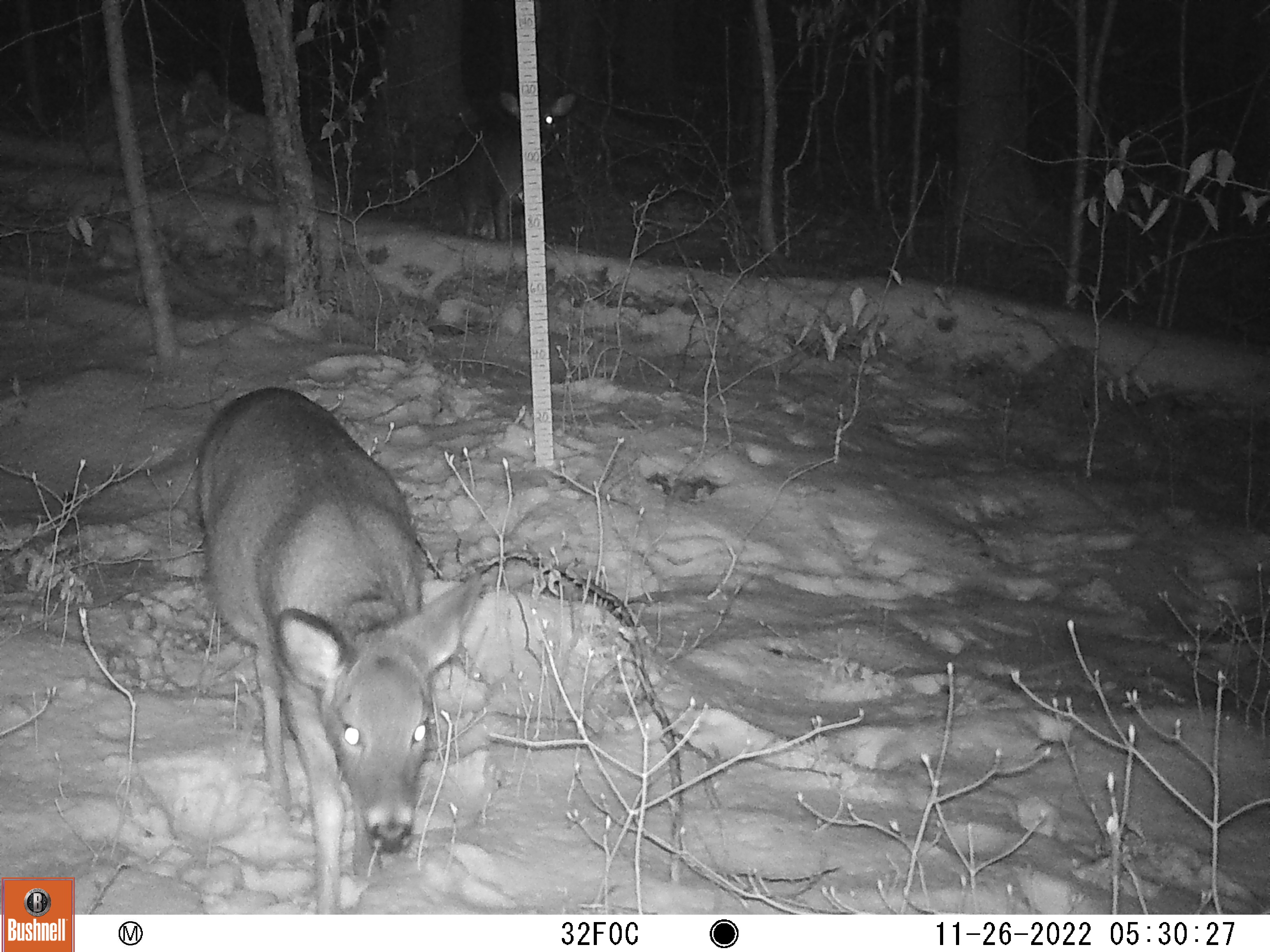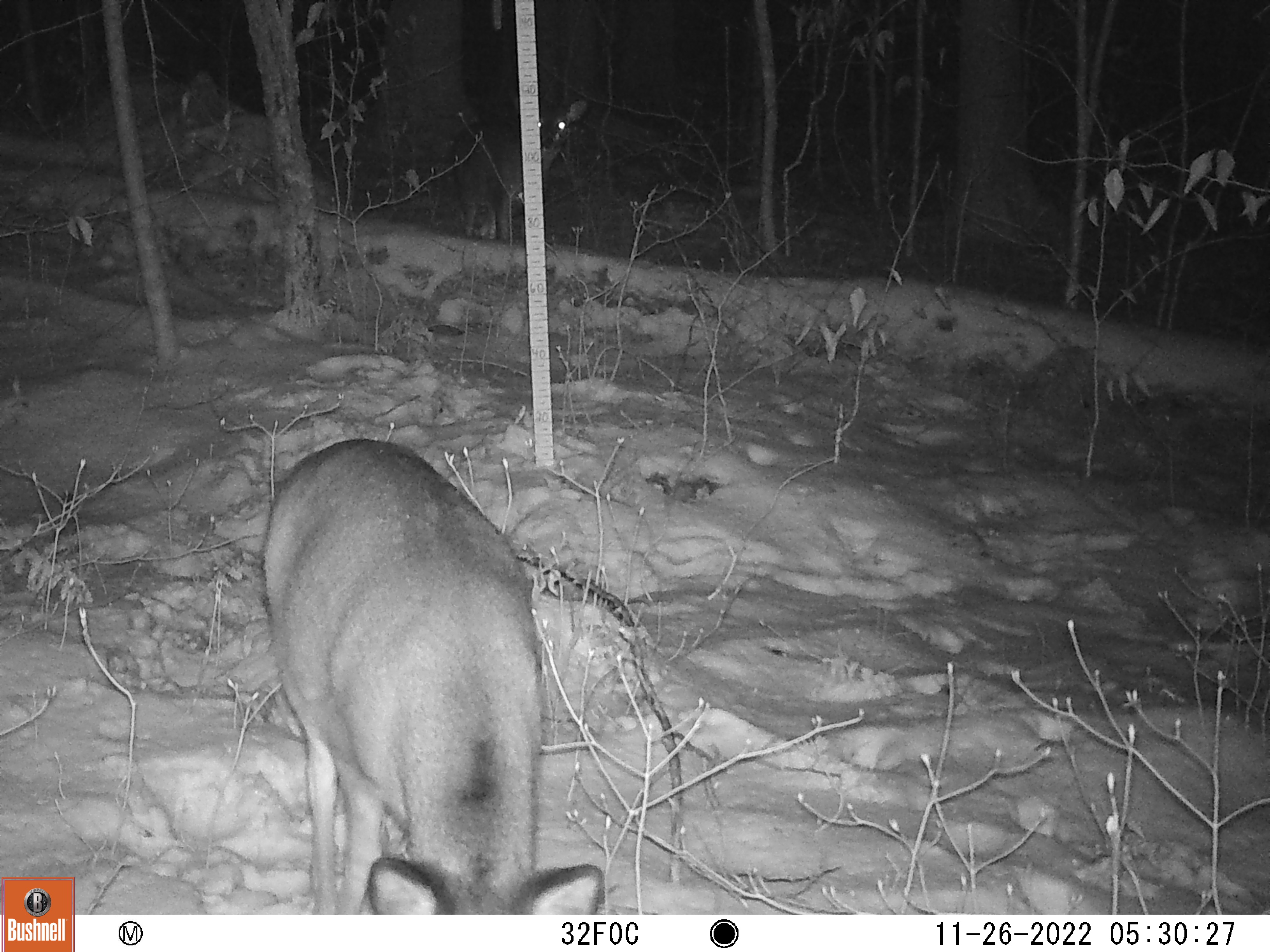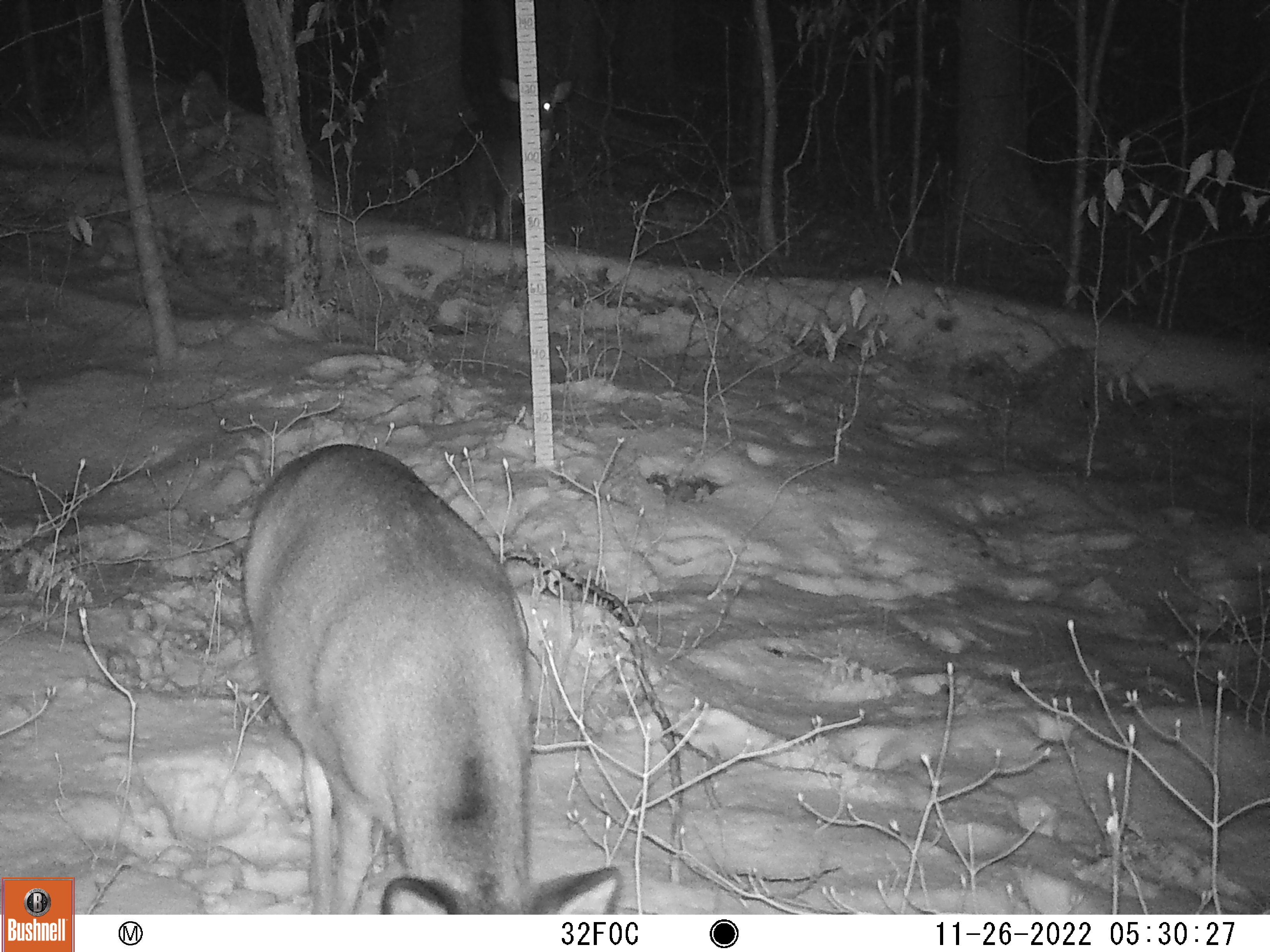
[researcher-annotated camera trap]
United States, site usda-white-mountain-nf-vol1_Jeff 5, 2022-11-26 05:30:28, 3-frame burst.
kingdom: Animalia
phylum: Chordata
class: Mammalia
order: Artiodactyla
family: Cervidae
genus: Odocoileus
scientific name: Odocoileus virginianus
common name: white-tailed deer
White-tailed deer (Odocoileus virginianus).